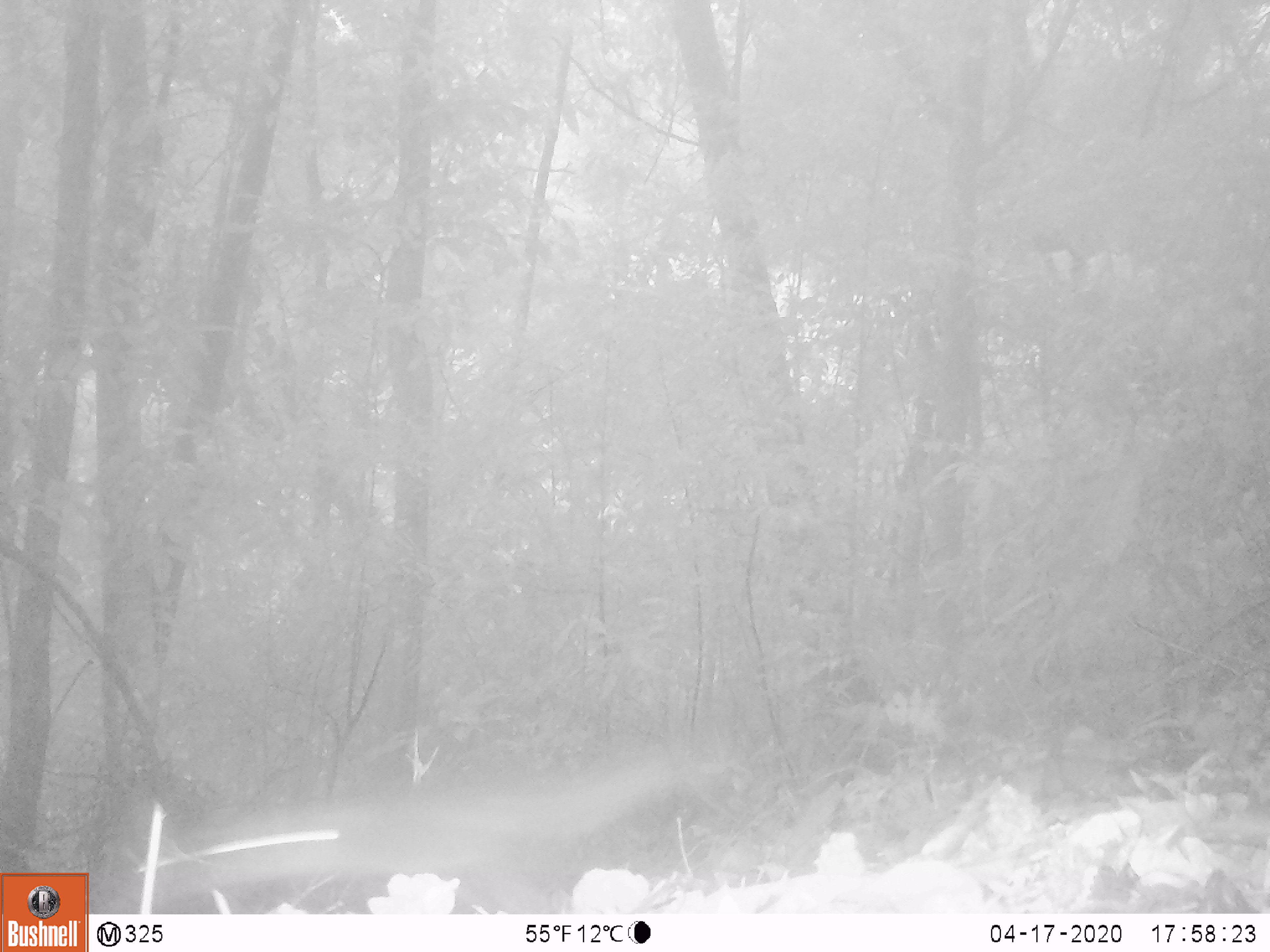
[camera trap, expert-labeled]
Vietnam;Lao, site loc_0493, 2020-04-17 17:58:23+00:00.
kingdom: Animalia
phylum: Chordata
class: Mammalia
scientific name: Mammalia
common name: mammal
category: unidentified small mammal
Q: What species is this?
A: Unidentified small mammal (mammal) (Mammalia).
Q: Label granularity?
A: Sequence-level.